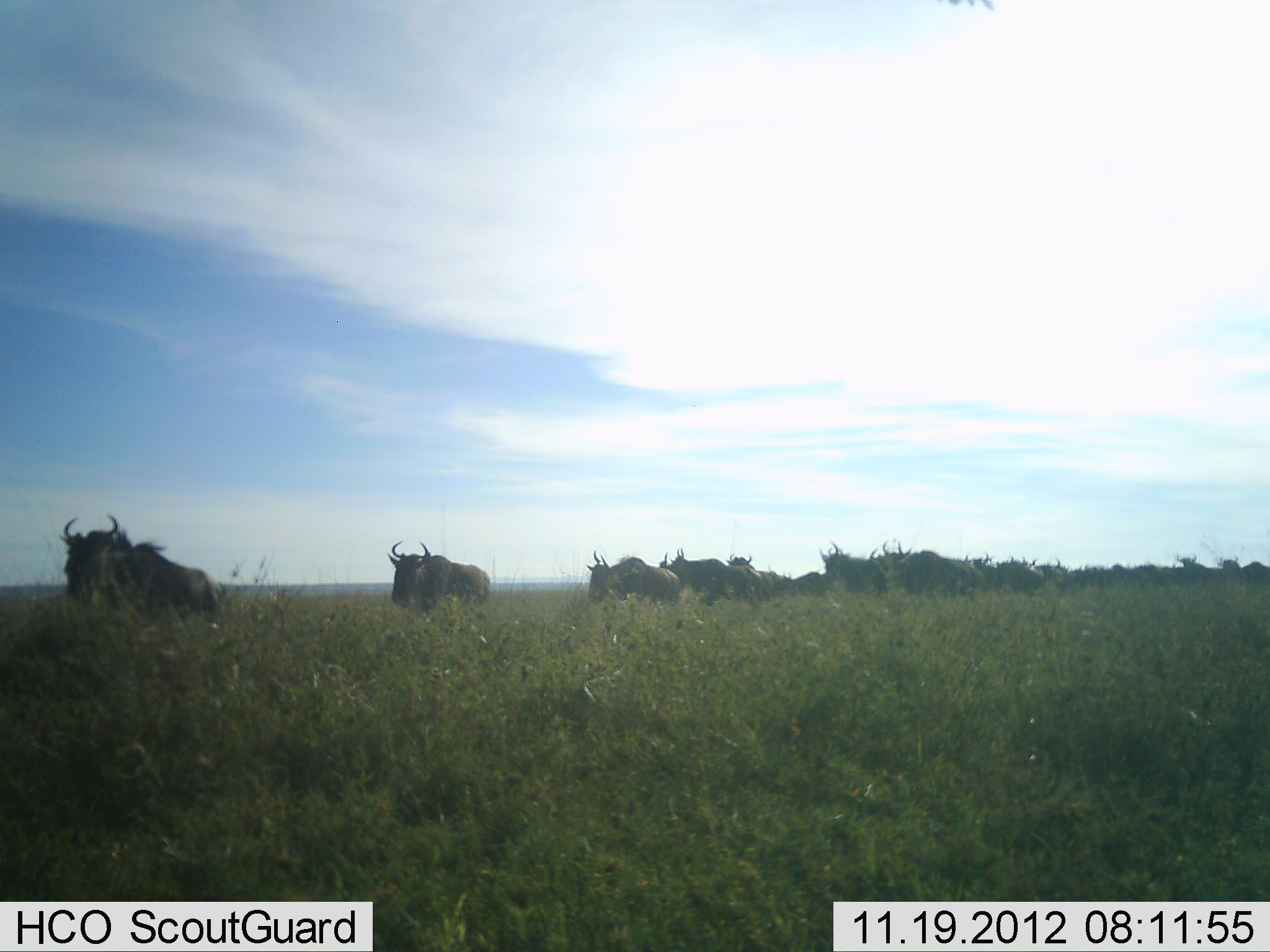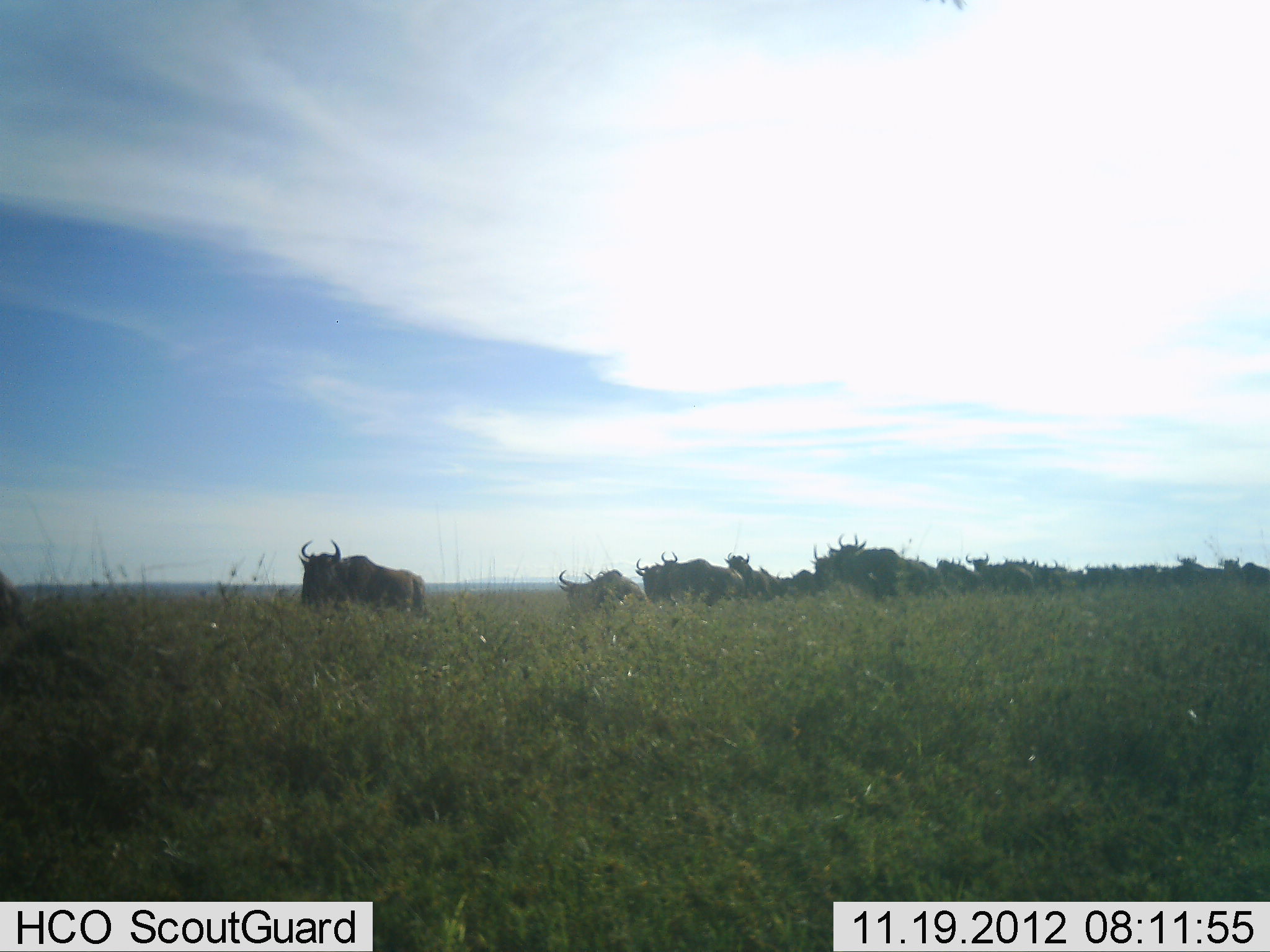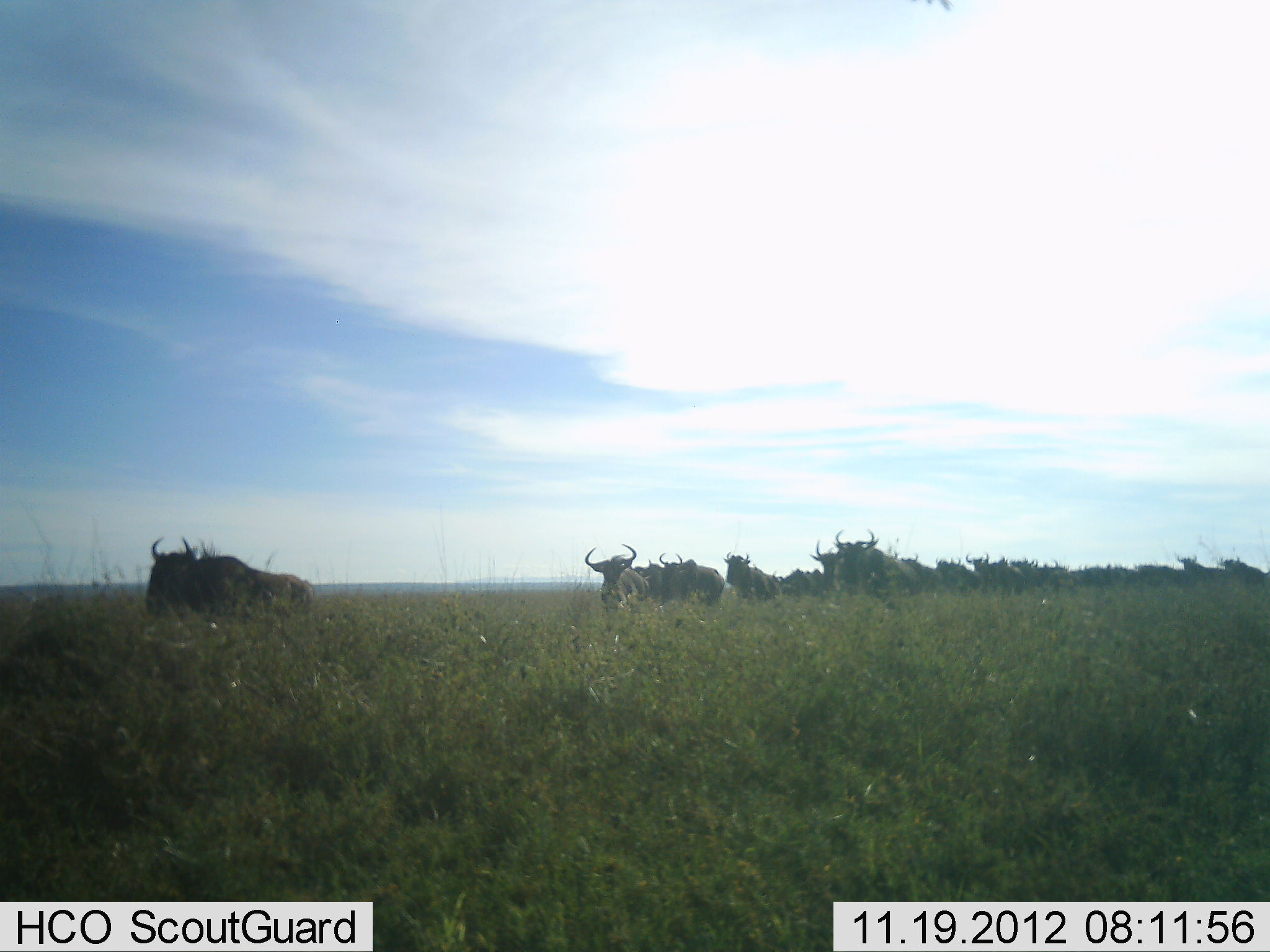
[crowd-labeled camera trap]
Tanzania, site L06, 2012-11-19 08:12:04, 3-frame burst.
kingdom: Animalia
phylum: Chordata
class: Mammalia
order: Artiodactyla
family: Bovidae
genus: Connochaetes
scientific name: Connochaetes taurinus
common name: blue wildebeest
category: wildebeest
Wildebeest (blue wildebeest) (Connochaetes taurinus), count 11-50. Behavior (volunteer vote fractions): standing 0%, resting 0%, moving 100%, interacting 0%. Young present (vote fraction): 0%. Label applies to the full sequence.